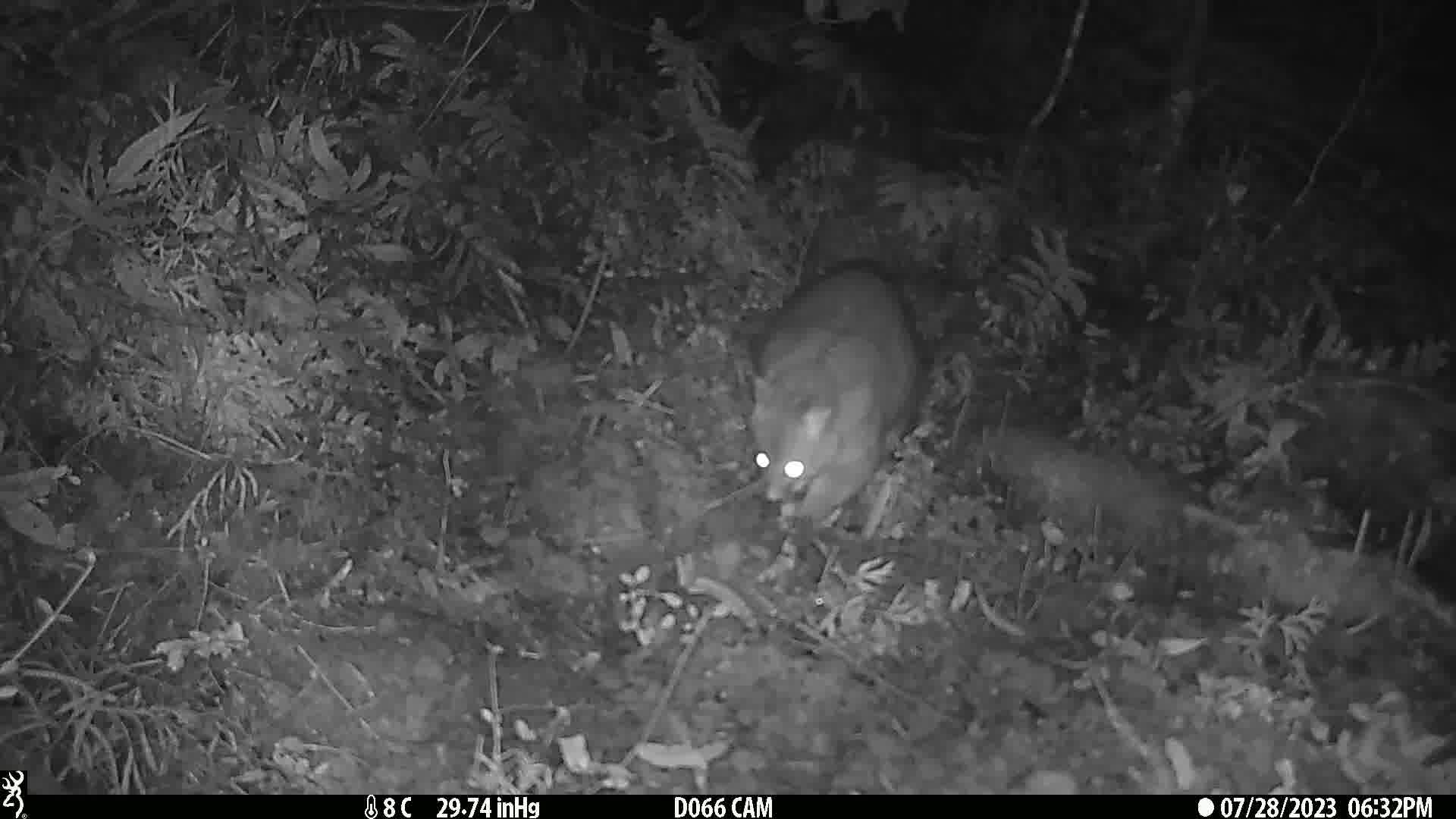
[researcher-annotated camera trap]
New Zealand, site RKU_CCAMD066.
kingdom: Animalia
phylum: Chordata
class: Mammalia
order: Diprotodontia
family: Phalangeridae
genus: Trichosurus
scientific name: Trichosurus vulpecula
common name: common brushtail possum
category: possum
Possum (common brushtail possum) (Trichosurus vulpecula).